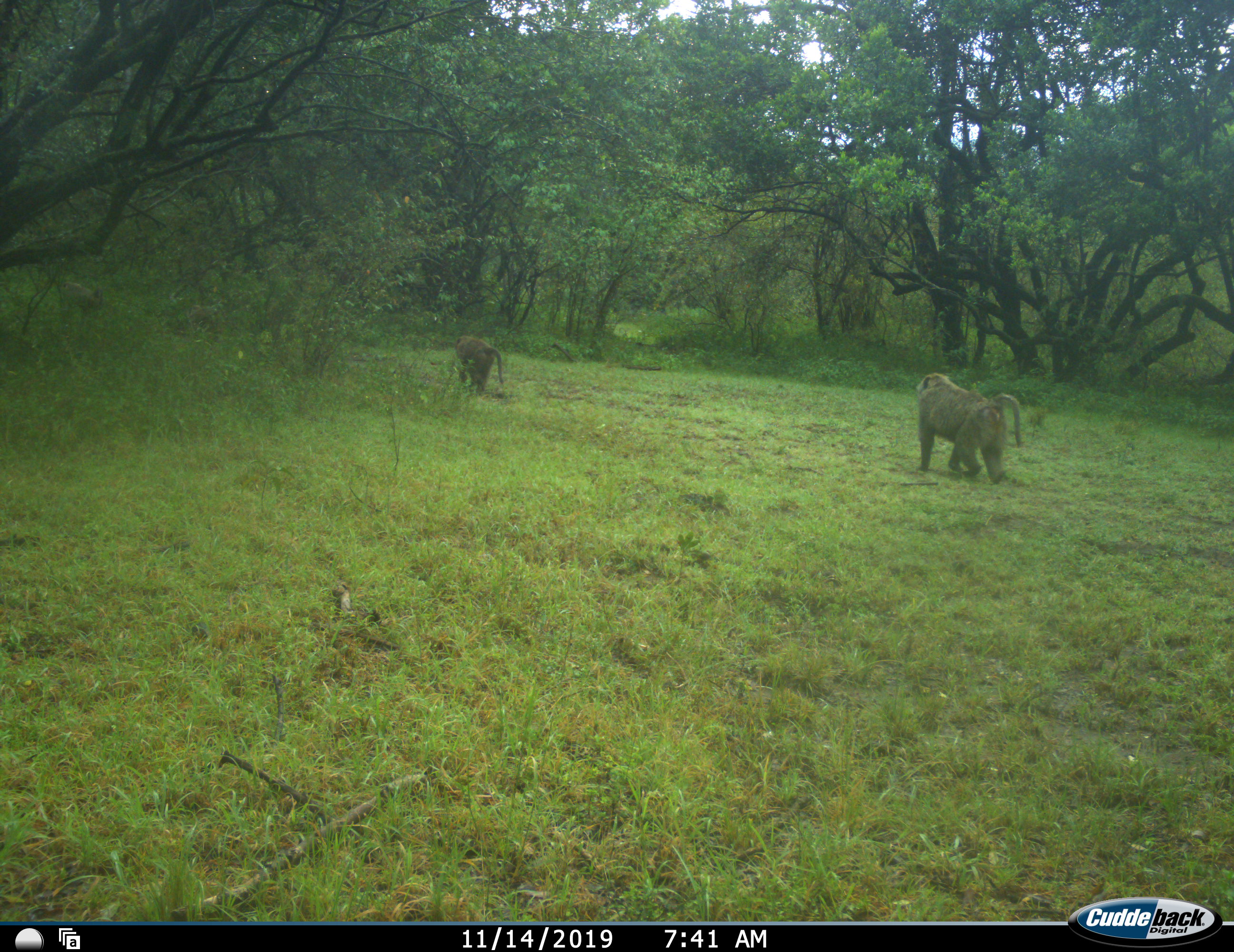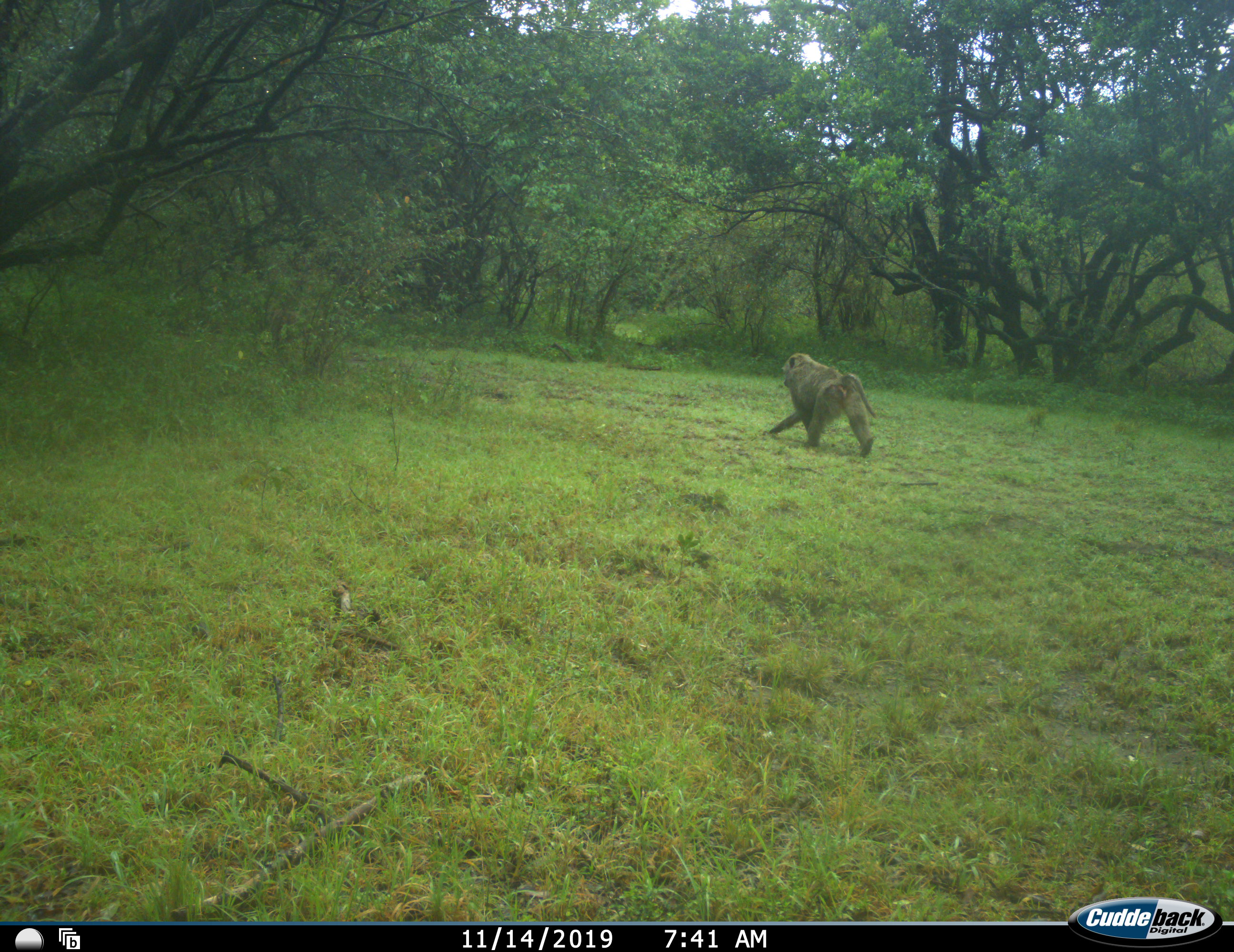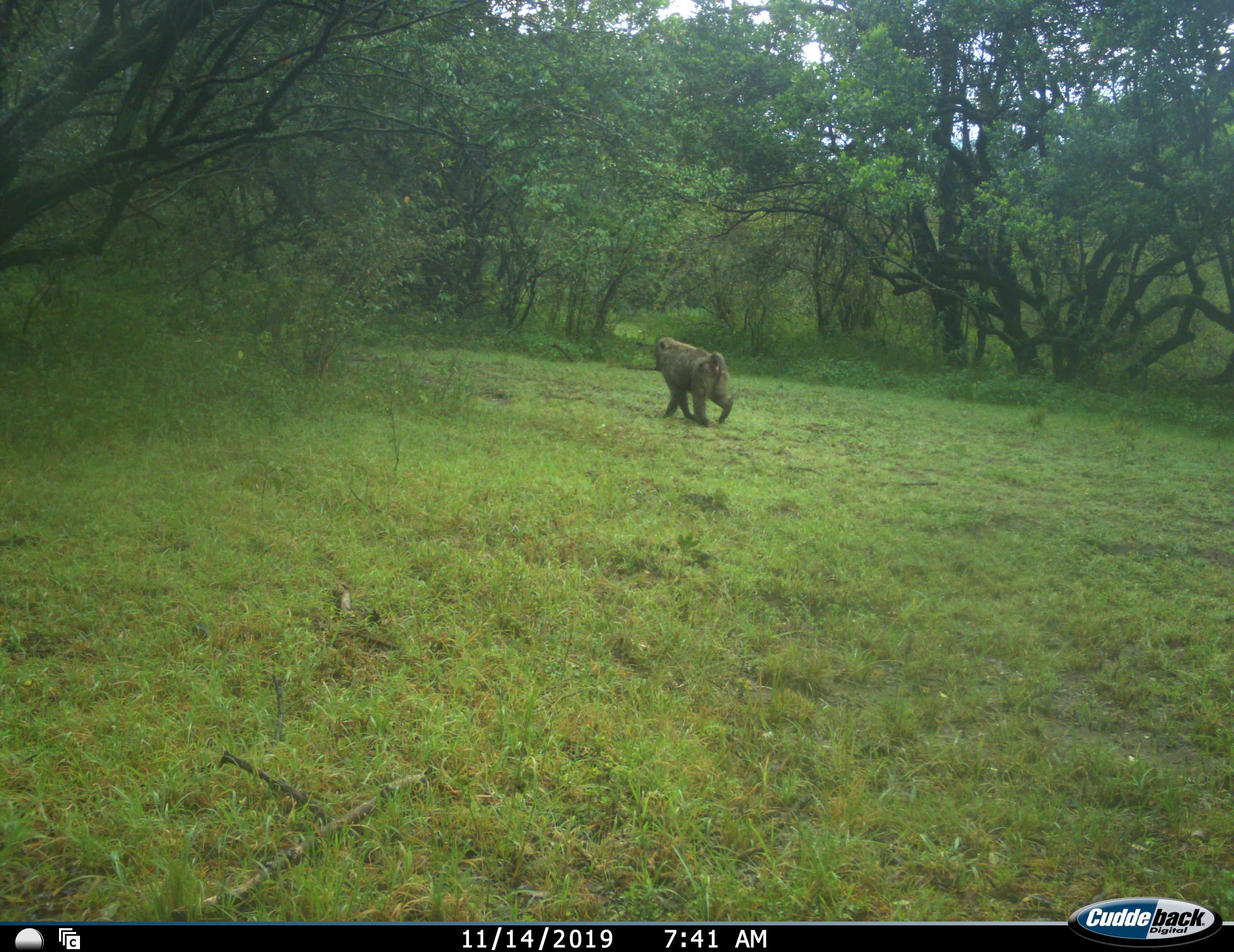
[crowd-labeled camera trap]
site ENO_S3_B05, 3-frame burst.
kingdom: Animalia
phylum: Chordata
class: Mammalia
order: Primates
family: Cercopithecidae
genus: Papio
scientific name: Papio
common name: baboon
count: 2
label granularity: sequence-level